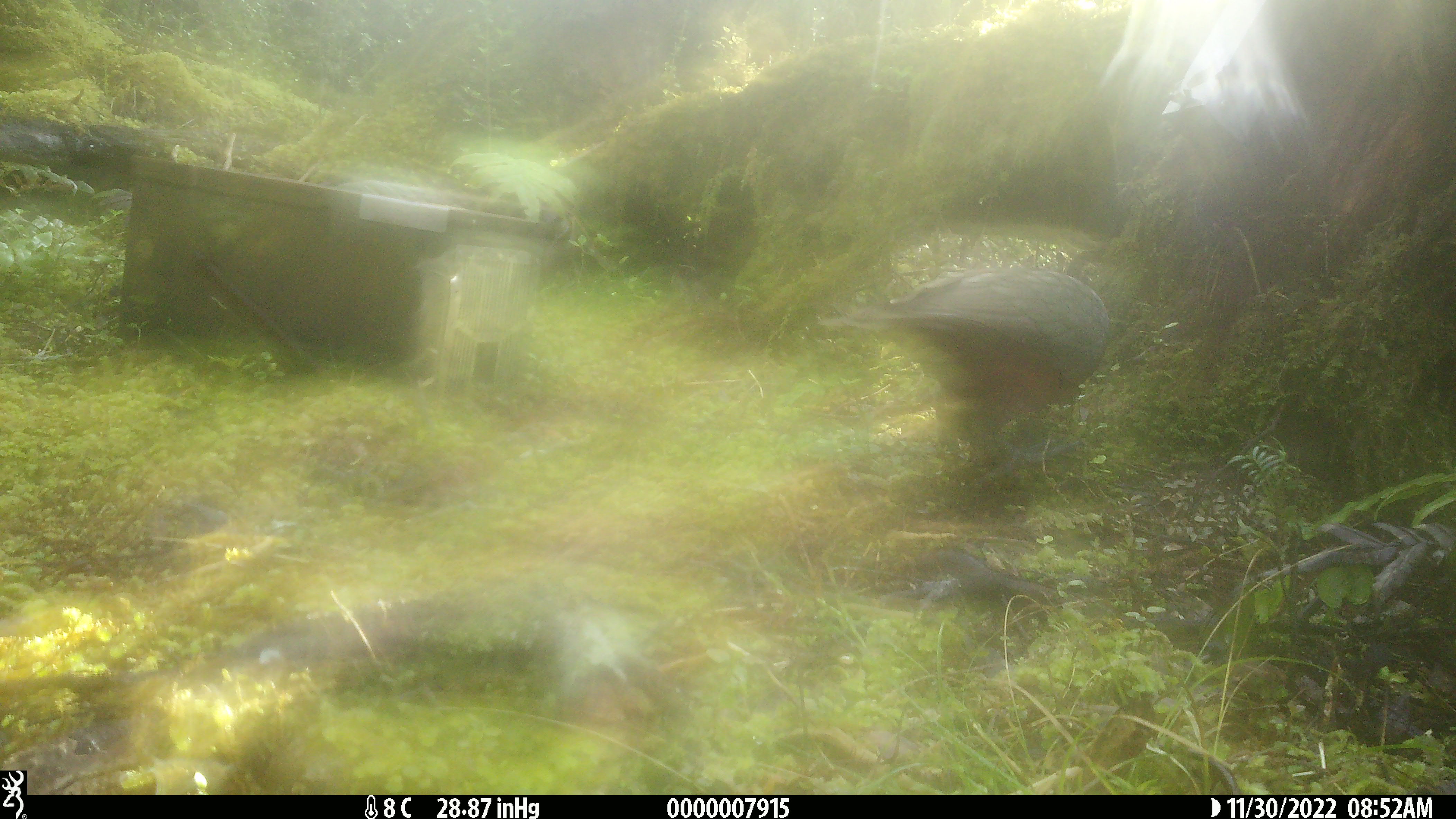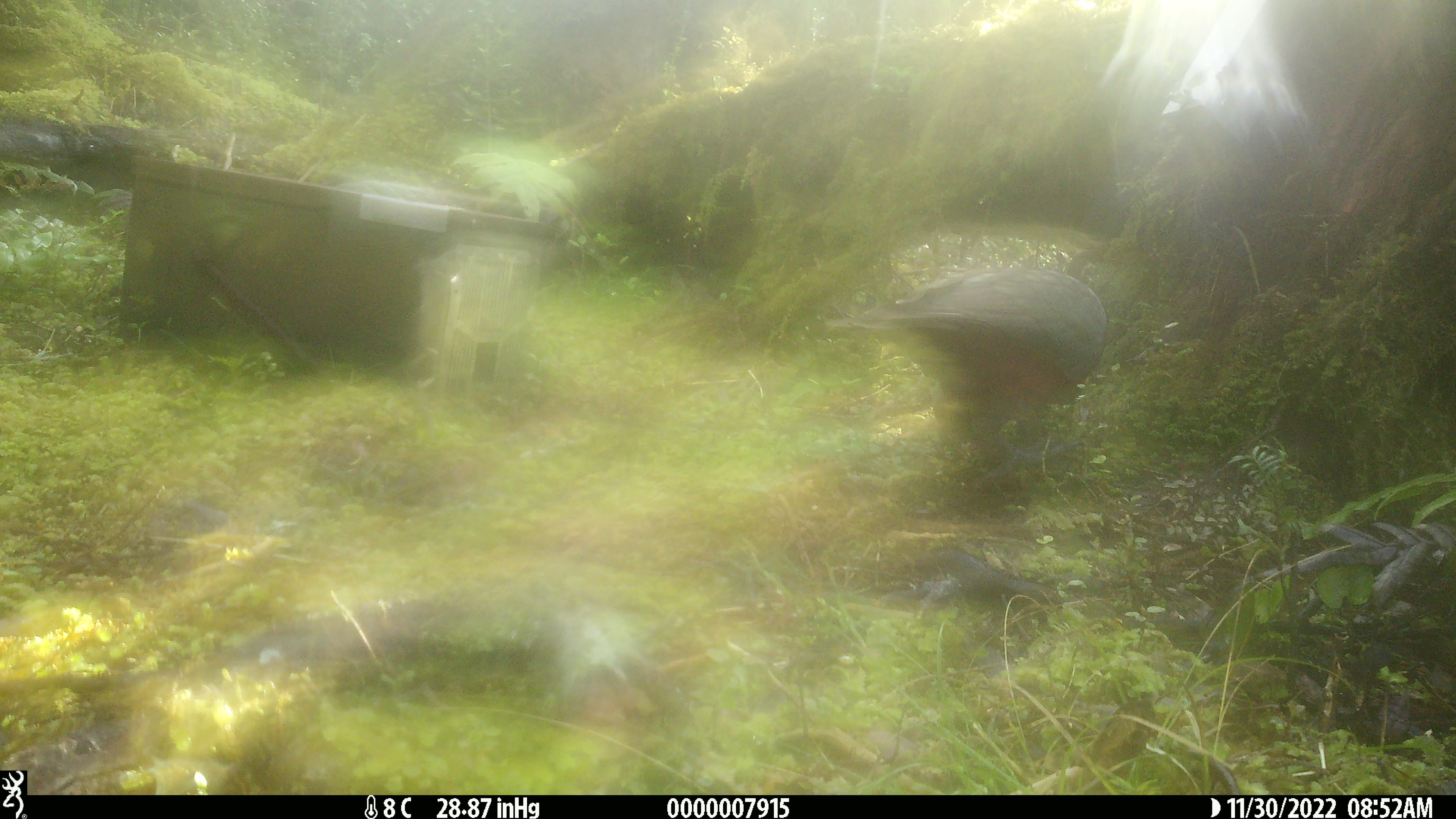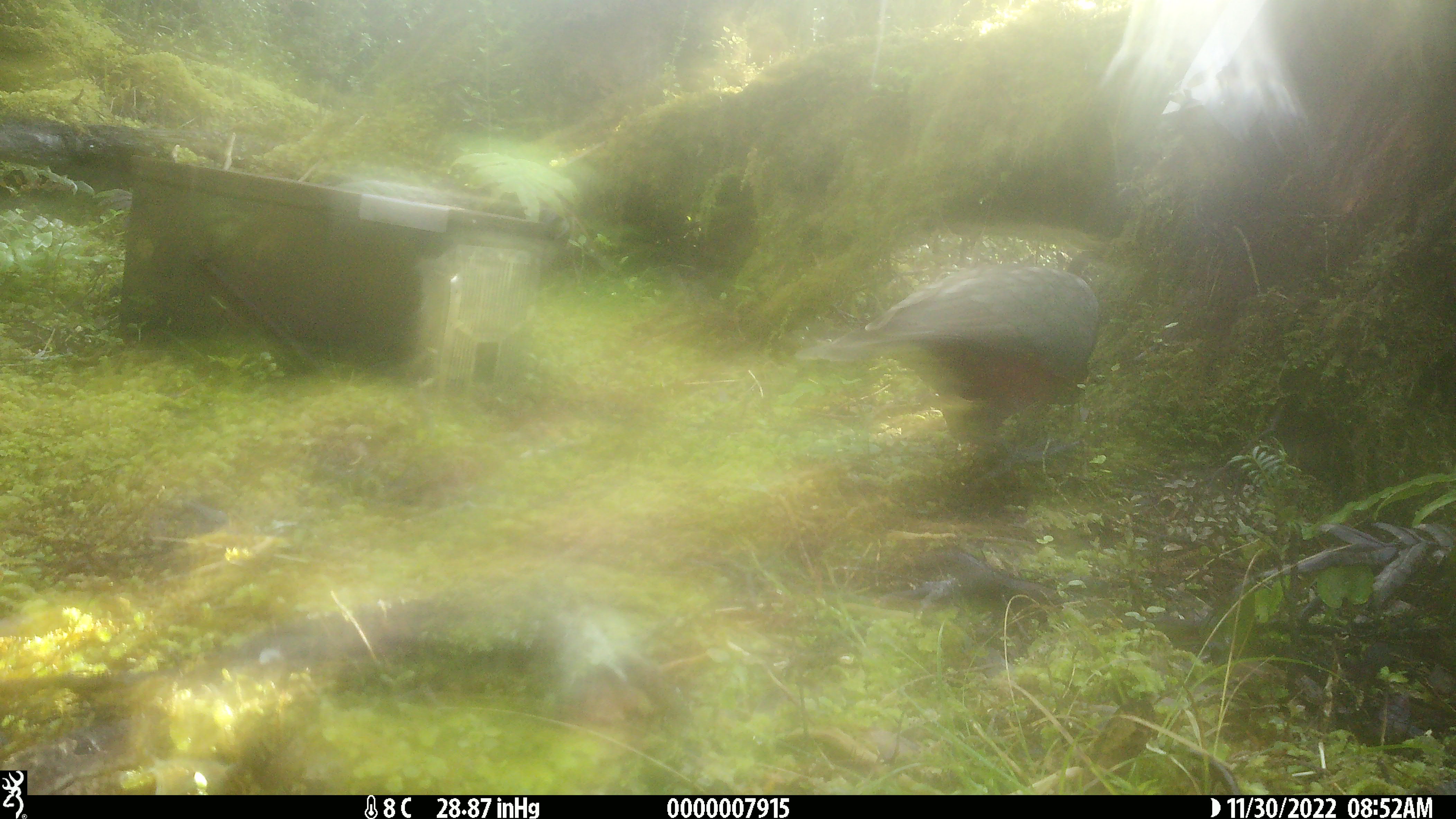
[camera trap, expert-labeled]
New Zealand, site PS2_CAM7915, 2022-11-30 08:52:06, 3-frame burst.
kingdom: Animalia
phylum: Chordata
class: Aves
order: Psittaciformes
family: Strigopidae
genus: Nestor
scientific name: Nestor meridionalis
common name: kaka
Kaka (Nestor meridionalis).